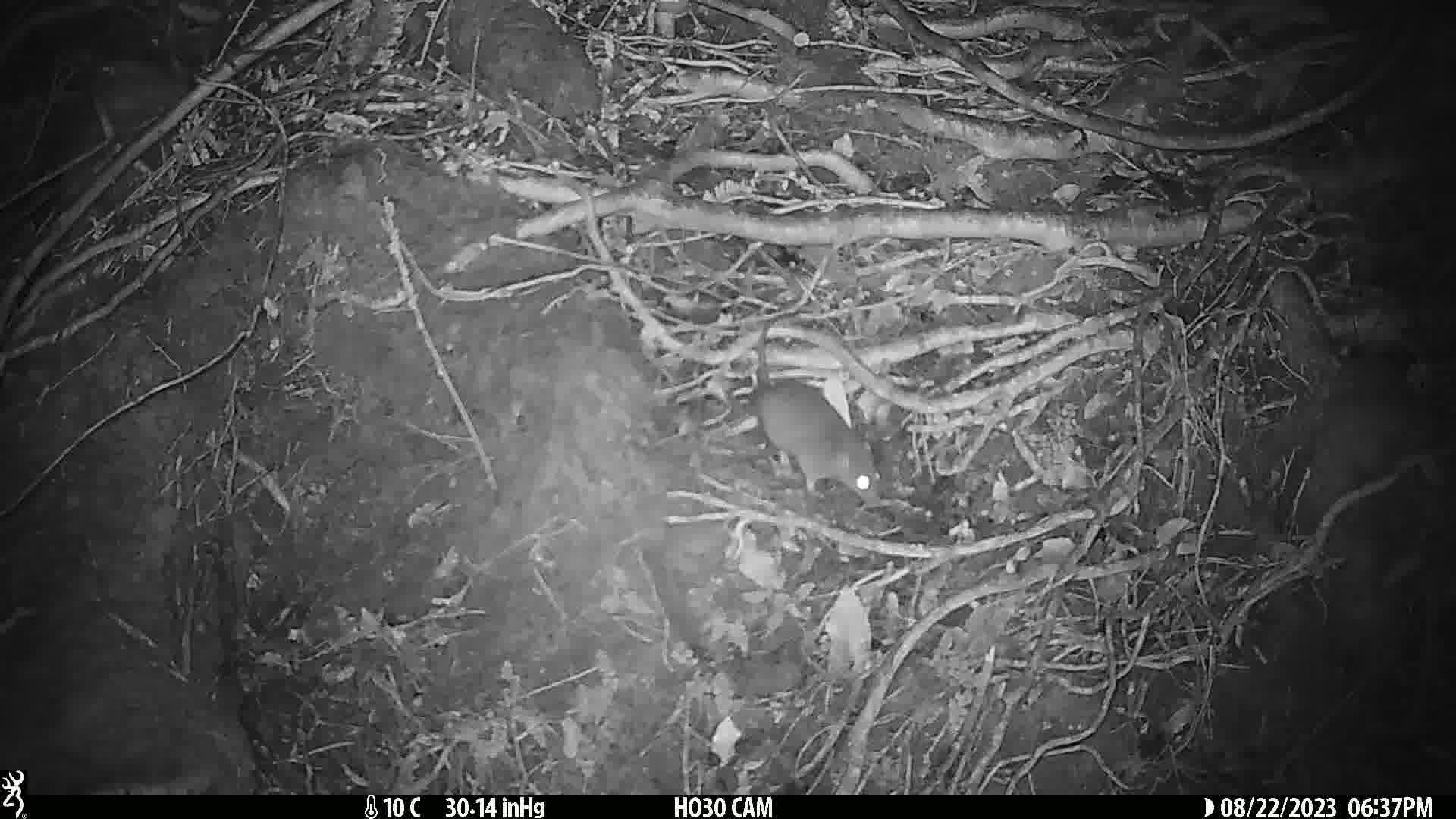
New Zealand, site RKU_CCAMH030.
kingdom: Animalia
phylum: Chordata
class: Mammalia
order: Rodentia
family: Muridae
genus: Rattus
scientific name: Rattus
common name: rat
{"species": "rat (Rattus)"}